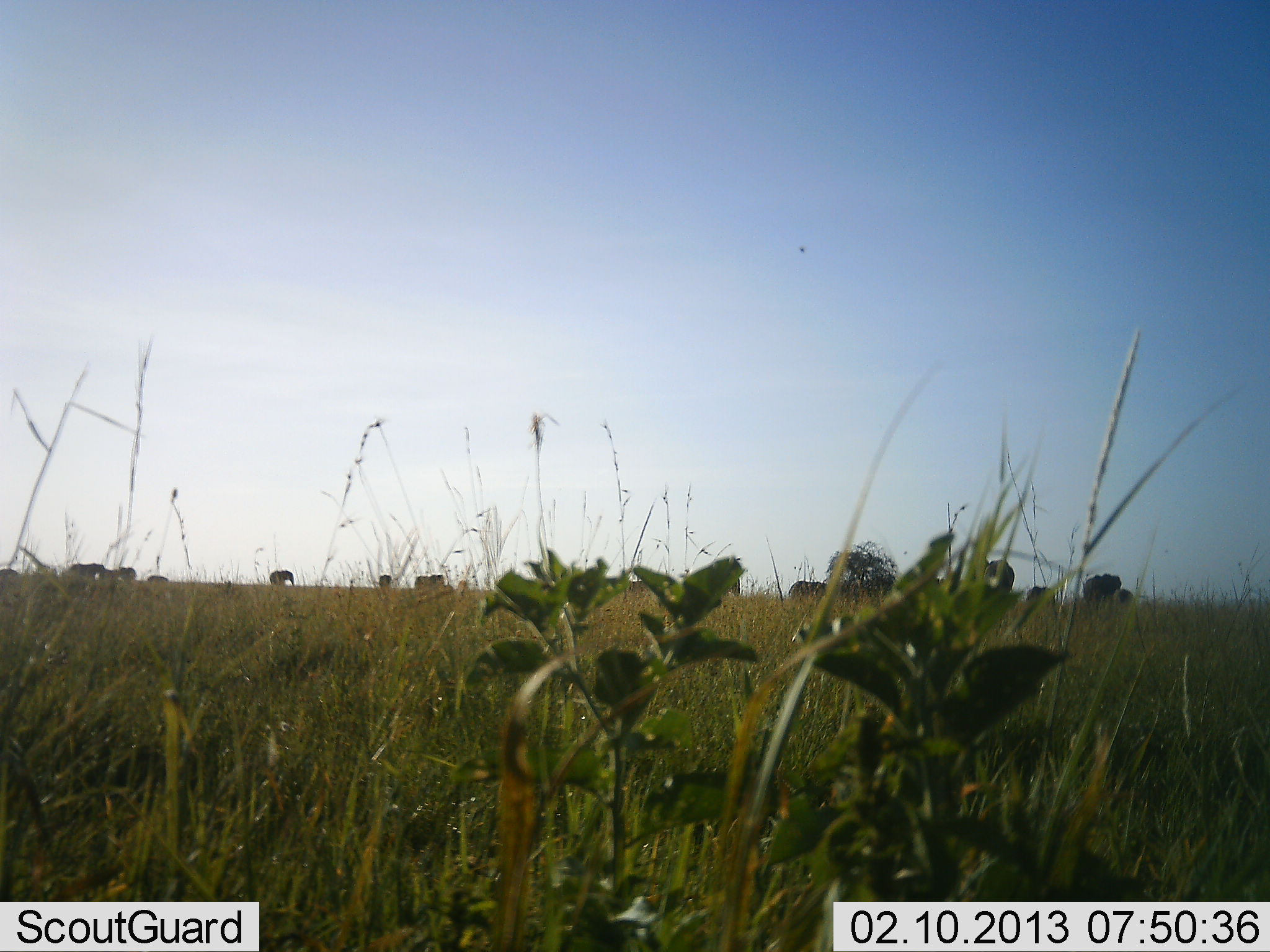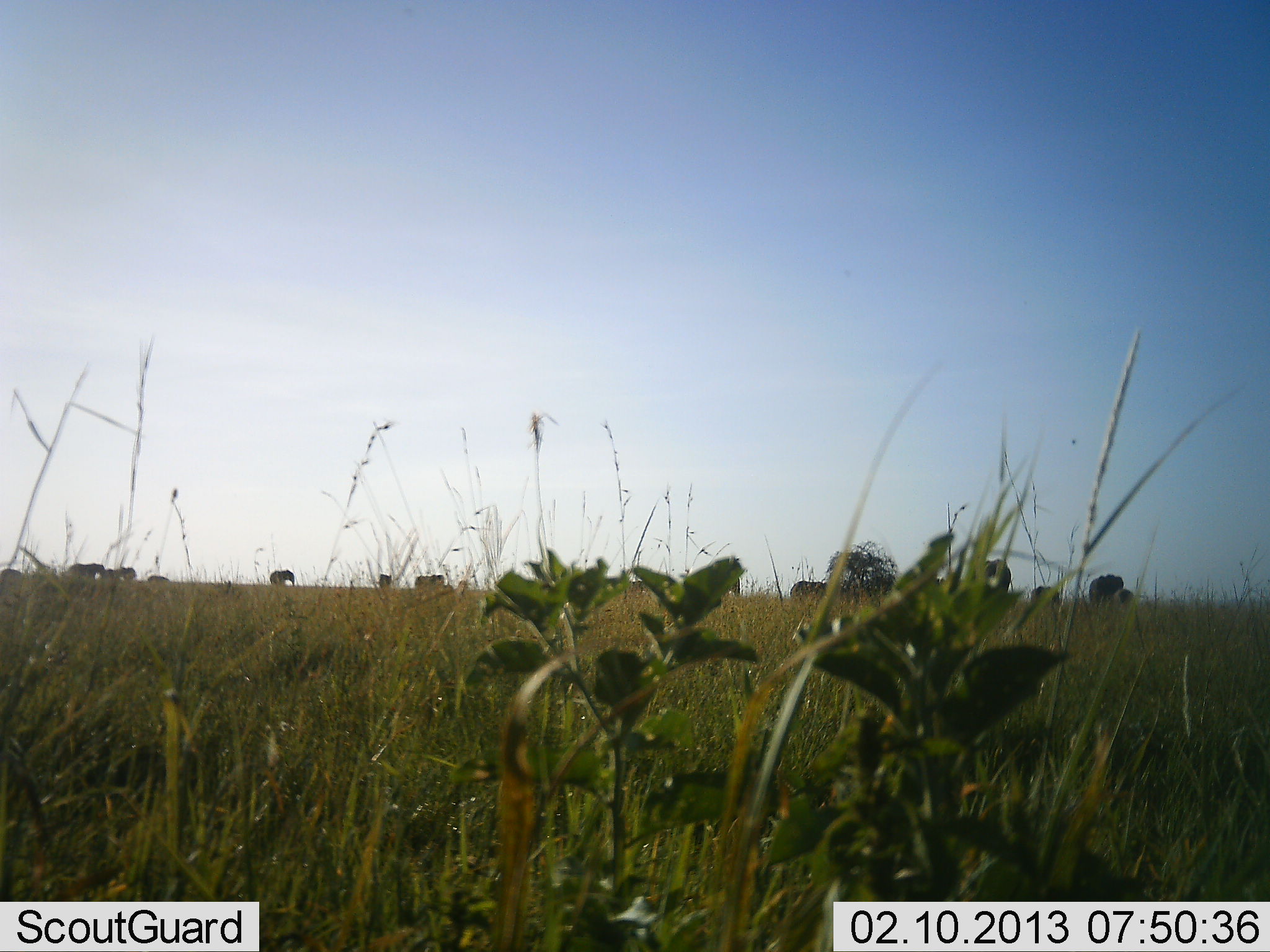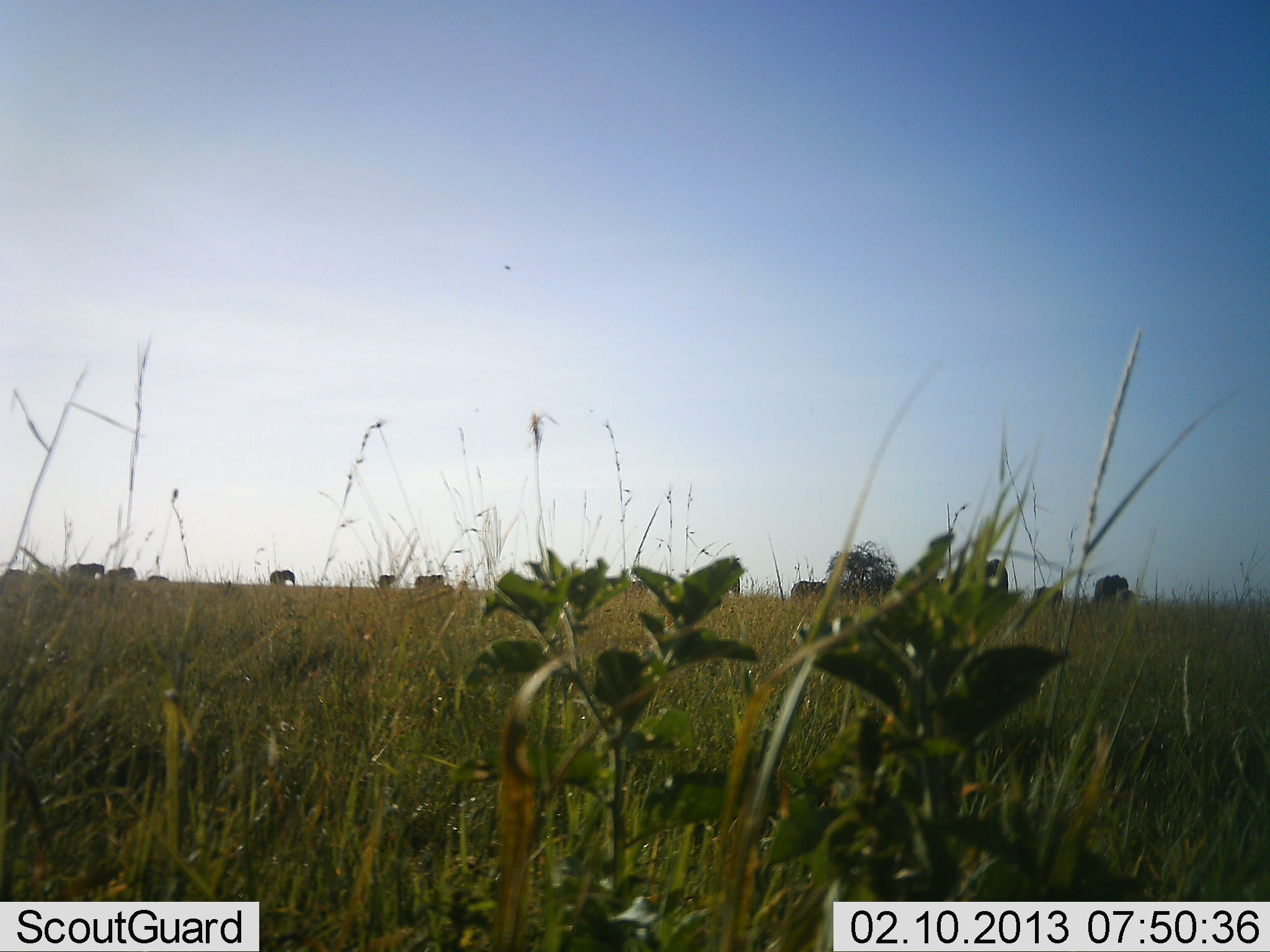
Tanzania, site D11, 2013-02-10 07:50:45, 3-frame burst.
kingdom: Animalia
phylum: Chordata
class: Mammalia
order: Proboscidea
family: Elephantidae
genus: Loxodonta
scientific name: Loxodonta africana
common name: african bush elephant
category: elephant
Elephant (african bush elephant) (Loxodonta africana), count 11-50. Behavior (volunteer vote fractions): standing 55%, resting 0%, moving 70%, interacting 0%. Young present (vote fraction): 15%. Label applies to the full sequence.